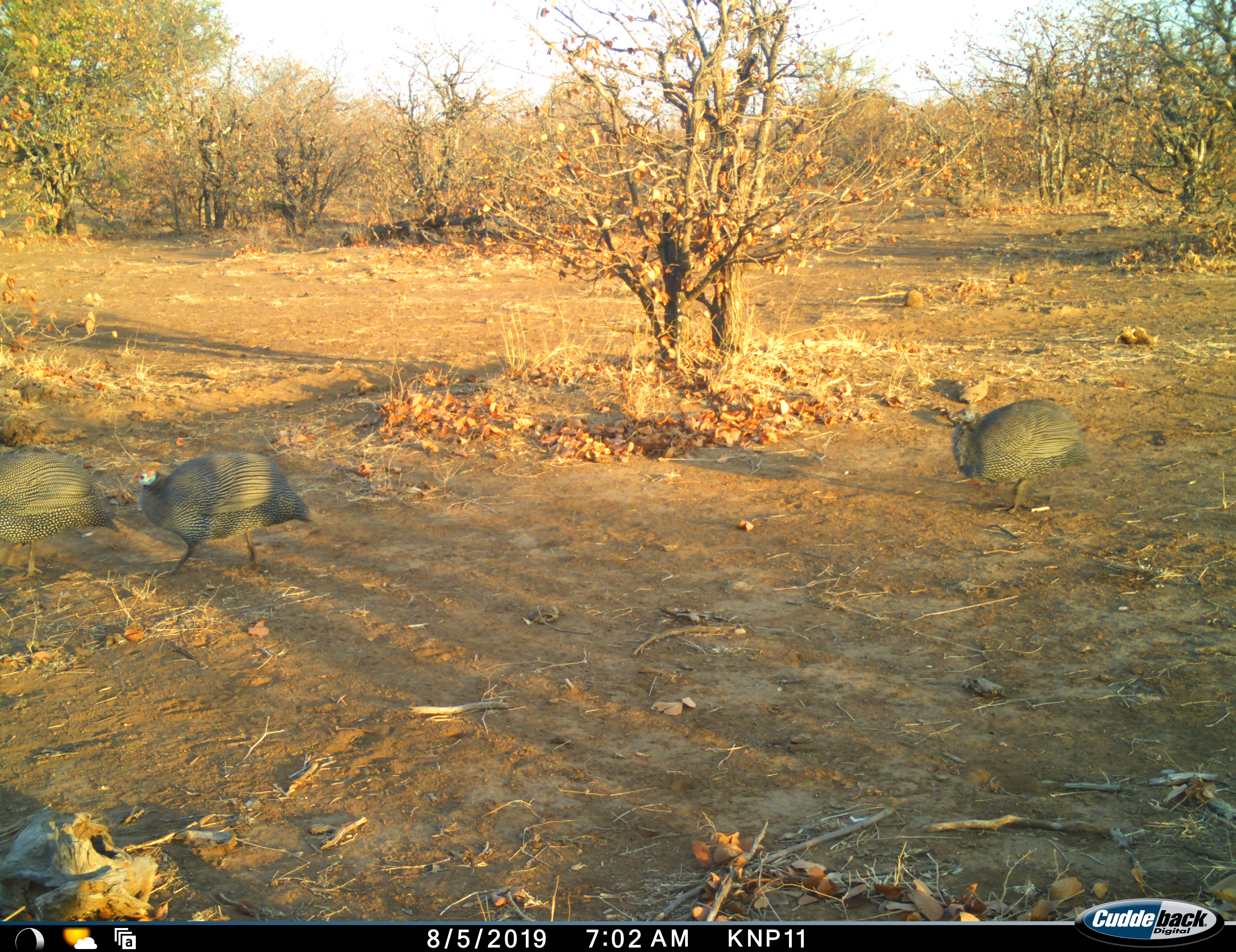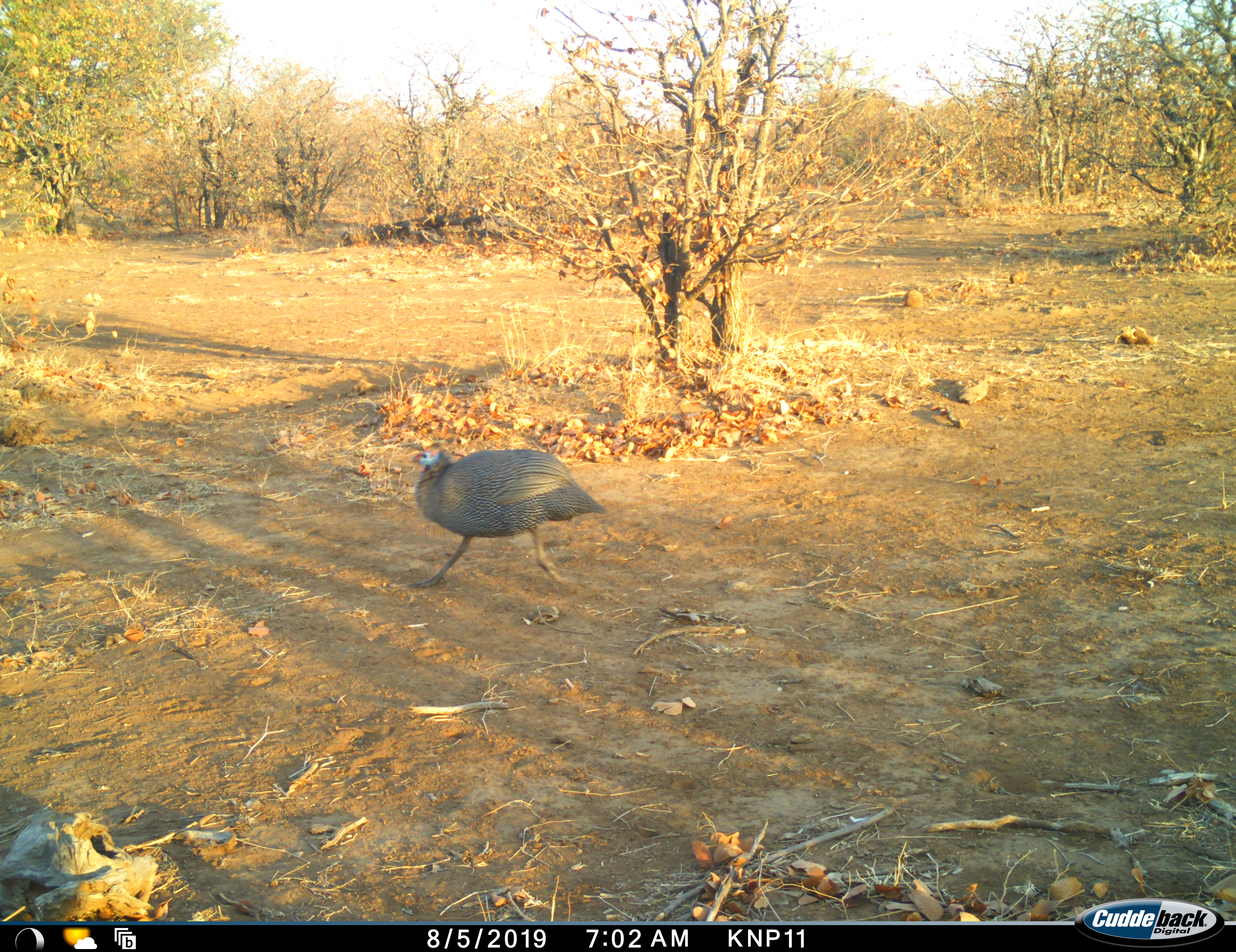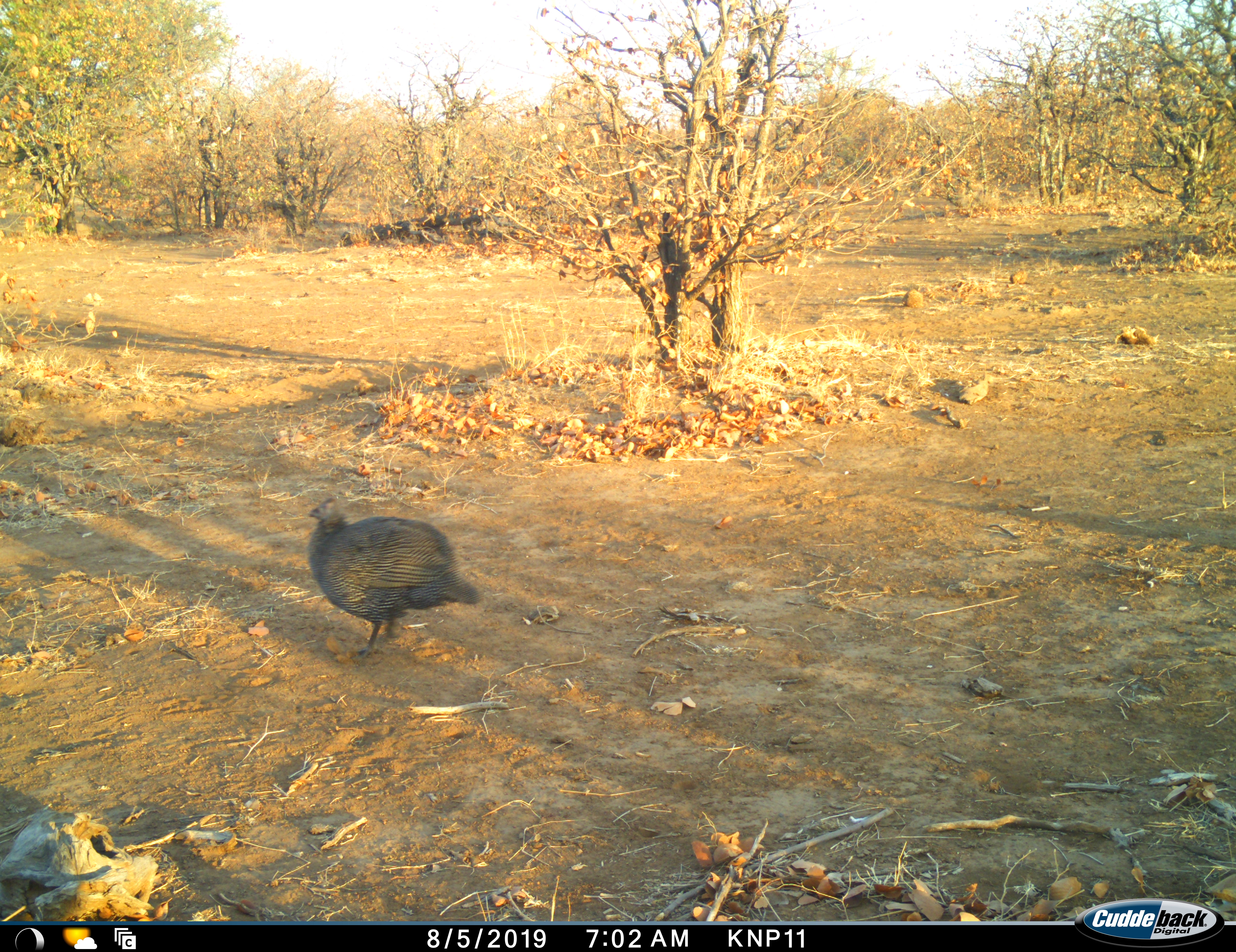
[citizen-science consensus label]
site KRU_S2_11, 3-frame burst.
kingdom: Animalia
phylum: Chordata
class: Aves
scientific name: Aves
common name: bird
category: birdother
Birdother (bird) (Aves), count 3. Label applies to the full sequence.